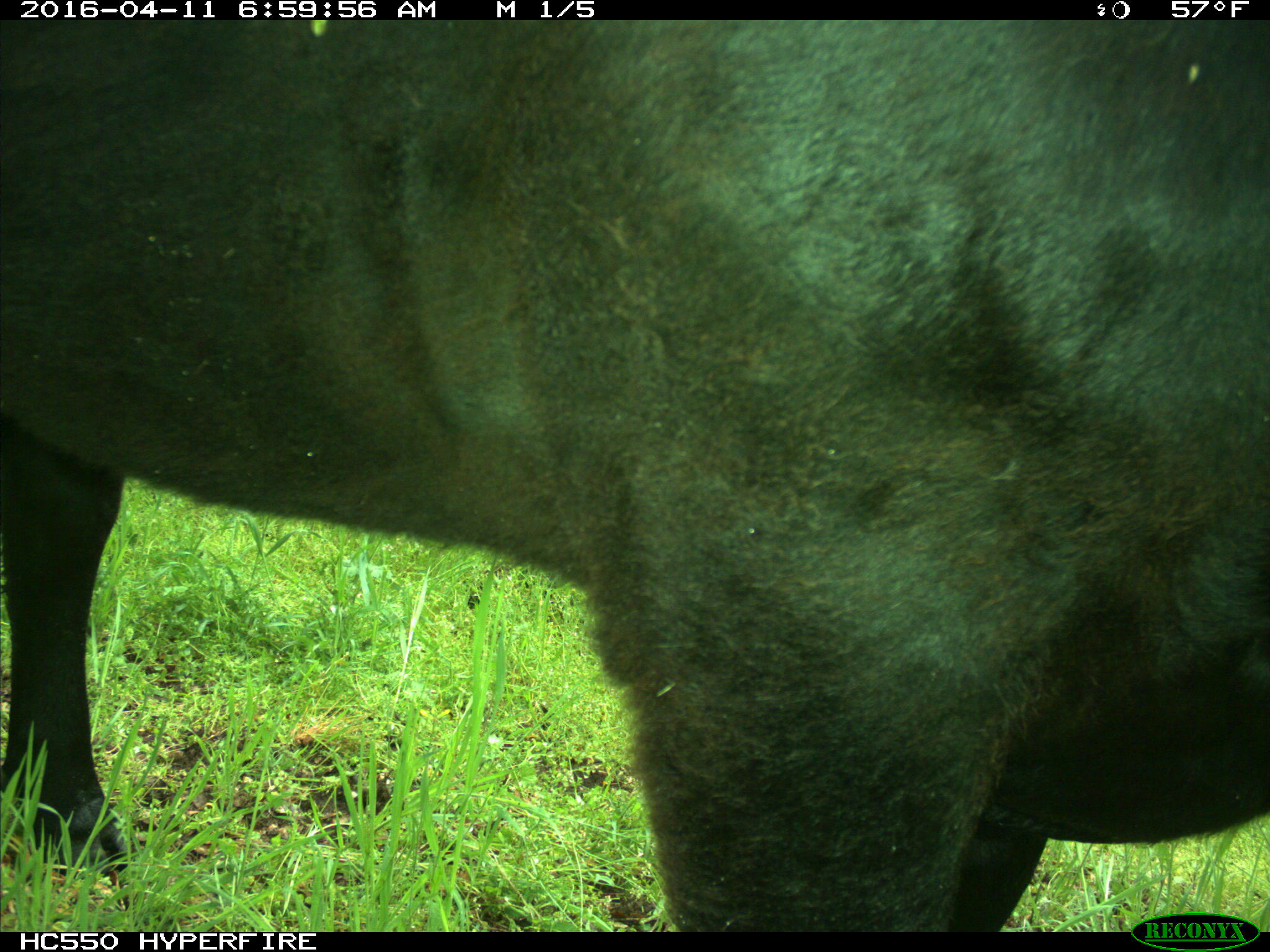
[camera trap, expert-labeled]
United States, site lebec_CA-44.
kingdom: Animalia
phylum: Chordata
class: Mammalia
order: Artiodactyla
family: Bovidae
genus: Bos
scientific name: Bos taurus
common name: domestic cow